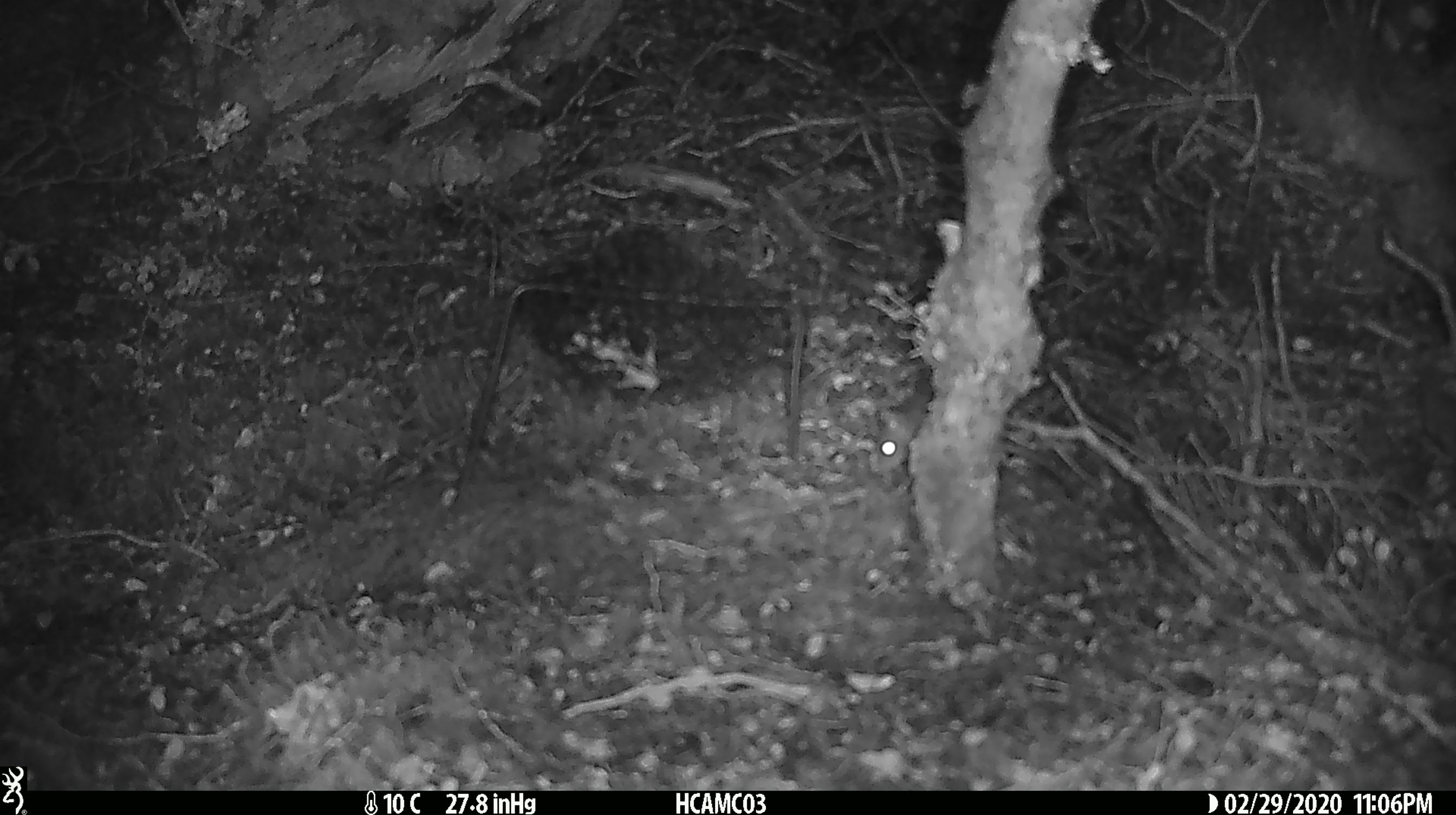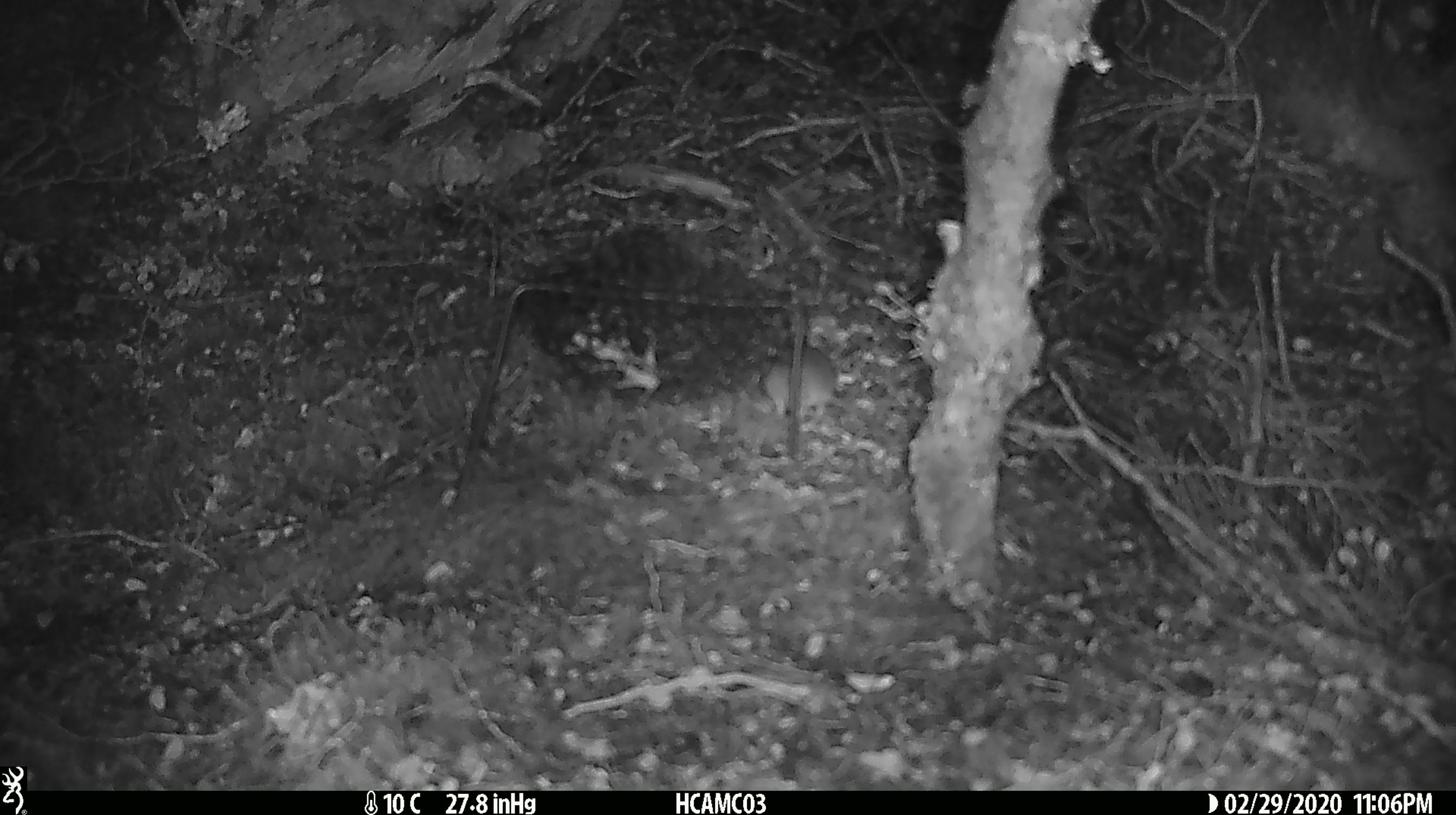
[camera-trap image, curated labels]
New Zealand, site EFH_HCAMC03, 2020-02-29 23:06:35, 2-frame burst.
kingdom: Animalia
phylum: Chordata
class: Mammalia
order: Rodentia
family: Muridae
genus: Mus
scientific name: Mus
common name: mouse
Mouse (Mus).